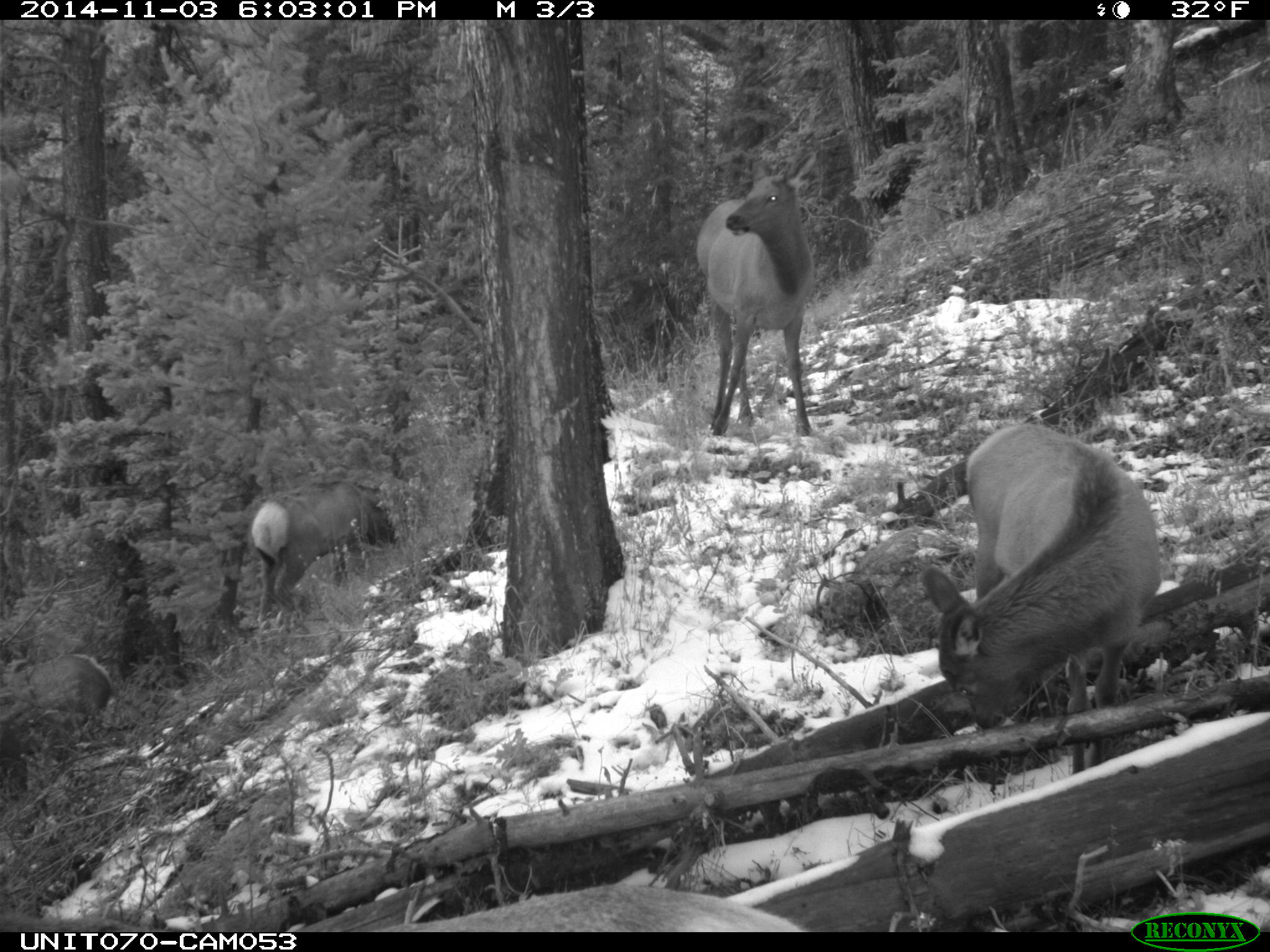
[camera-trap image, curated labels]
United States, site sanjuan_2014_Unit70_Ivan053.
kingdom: Animalia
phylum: Chordata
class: Mammalia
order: Artiodactyla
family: Cervidae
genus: Cervus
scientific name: Cervus elaphus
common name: red deer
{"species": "Cervus elaphus (red deer)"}